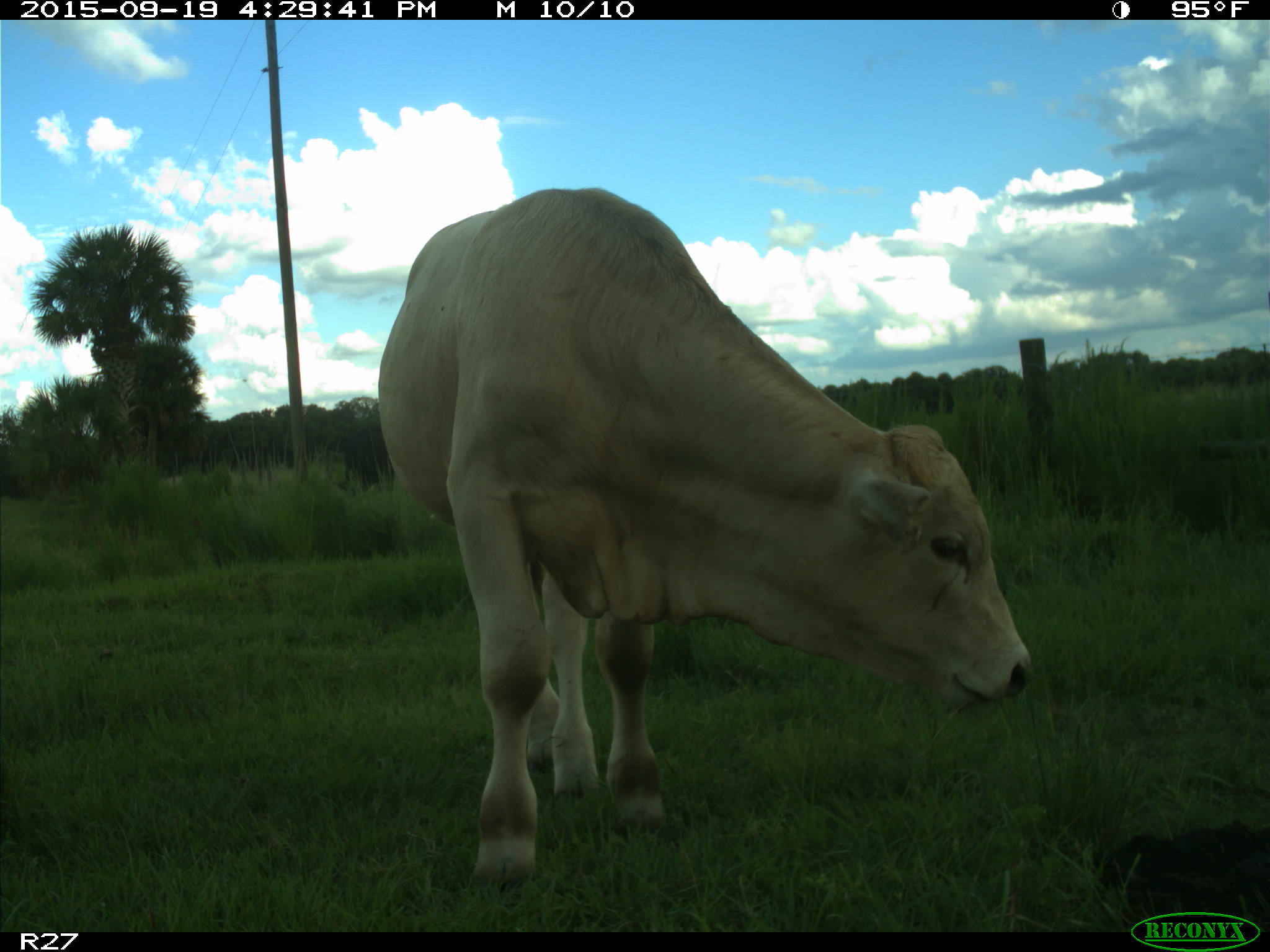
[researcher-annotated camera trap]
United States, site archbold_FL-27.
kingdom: Animalia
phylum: Chordata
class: Mammalia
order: Artiodactyla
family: Bovidae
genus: Bos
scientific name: Bos taurus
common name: domestic cow